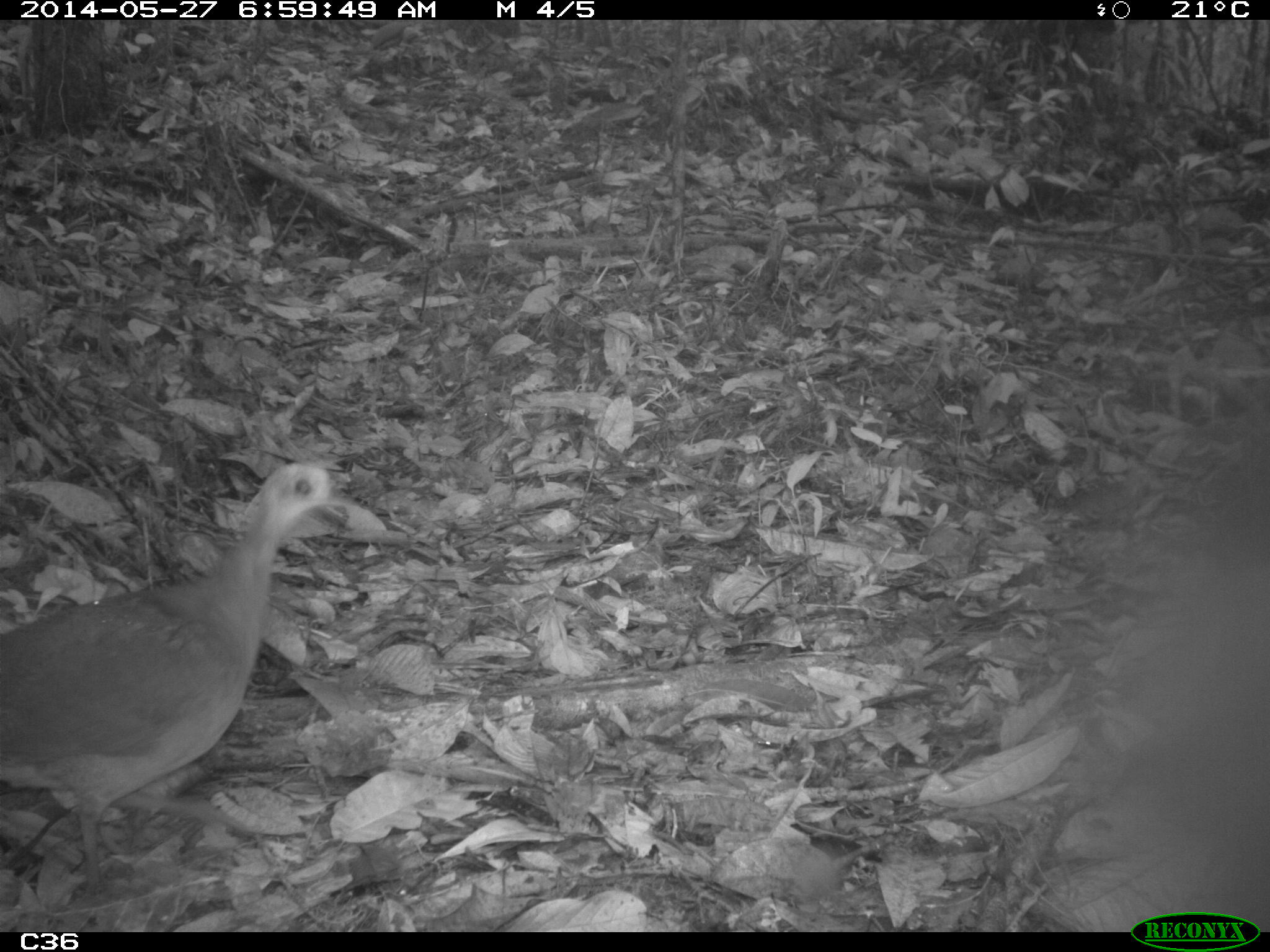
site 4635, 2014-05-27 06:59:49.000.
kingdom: Animalia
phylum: Chordata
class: Aves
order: Tinamiformes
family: Tinamidae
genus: Tinamus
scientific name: Tinamus major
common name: great tinamou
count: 1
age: adult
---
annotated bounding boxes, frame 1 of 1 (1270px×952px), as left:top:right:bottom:
tinamus major: 0:460:387:902